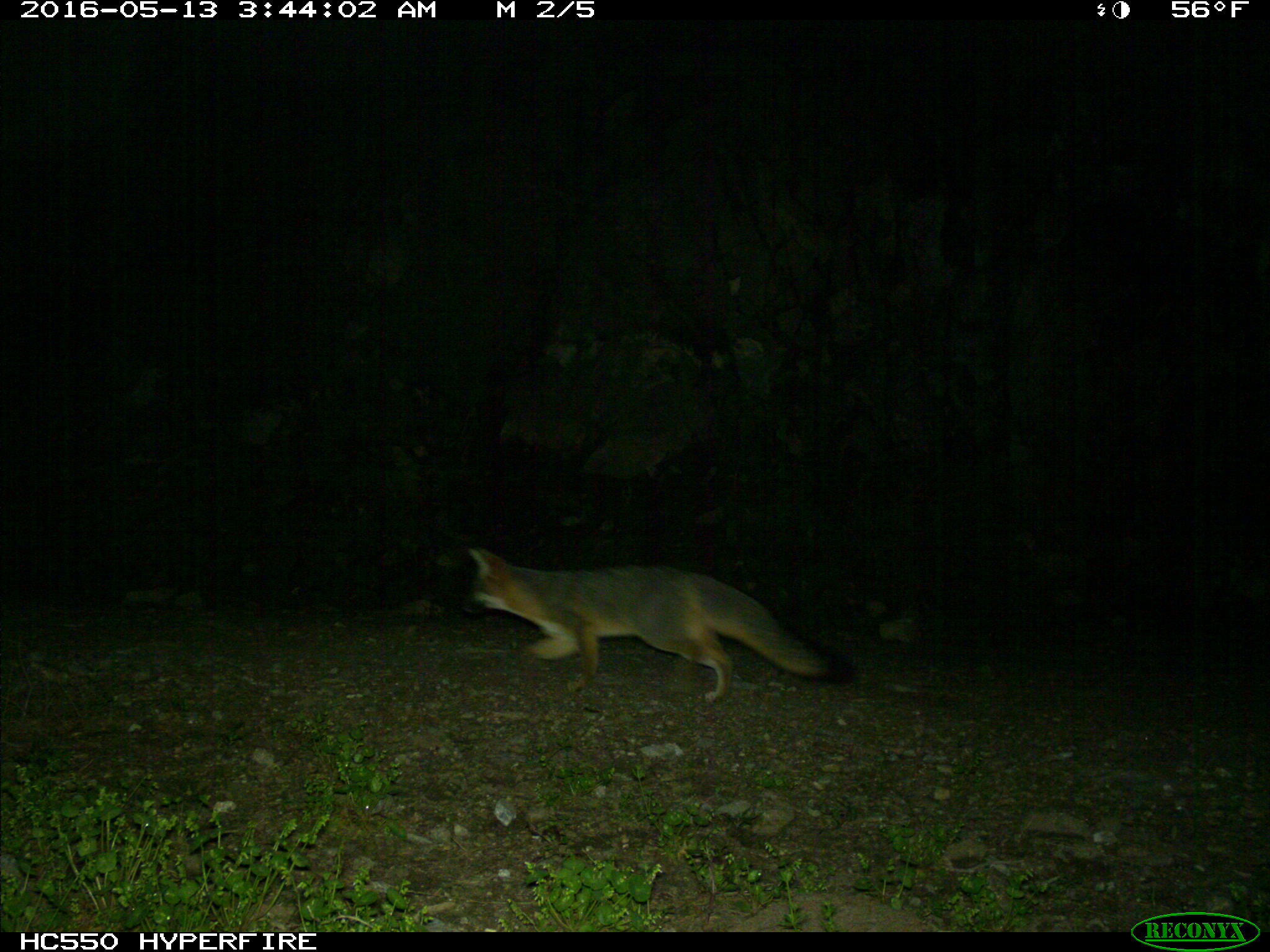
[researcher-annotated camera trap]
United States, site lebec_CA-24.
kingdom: Animalia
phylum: Chordata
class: Mammalia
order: Carnivora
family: Canidae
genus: Urocyon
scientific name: Urocyon cinereoargenteus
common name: gray fox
Urocyon cinereoargenteus (gray fox).